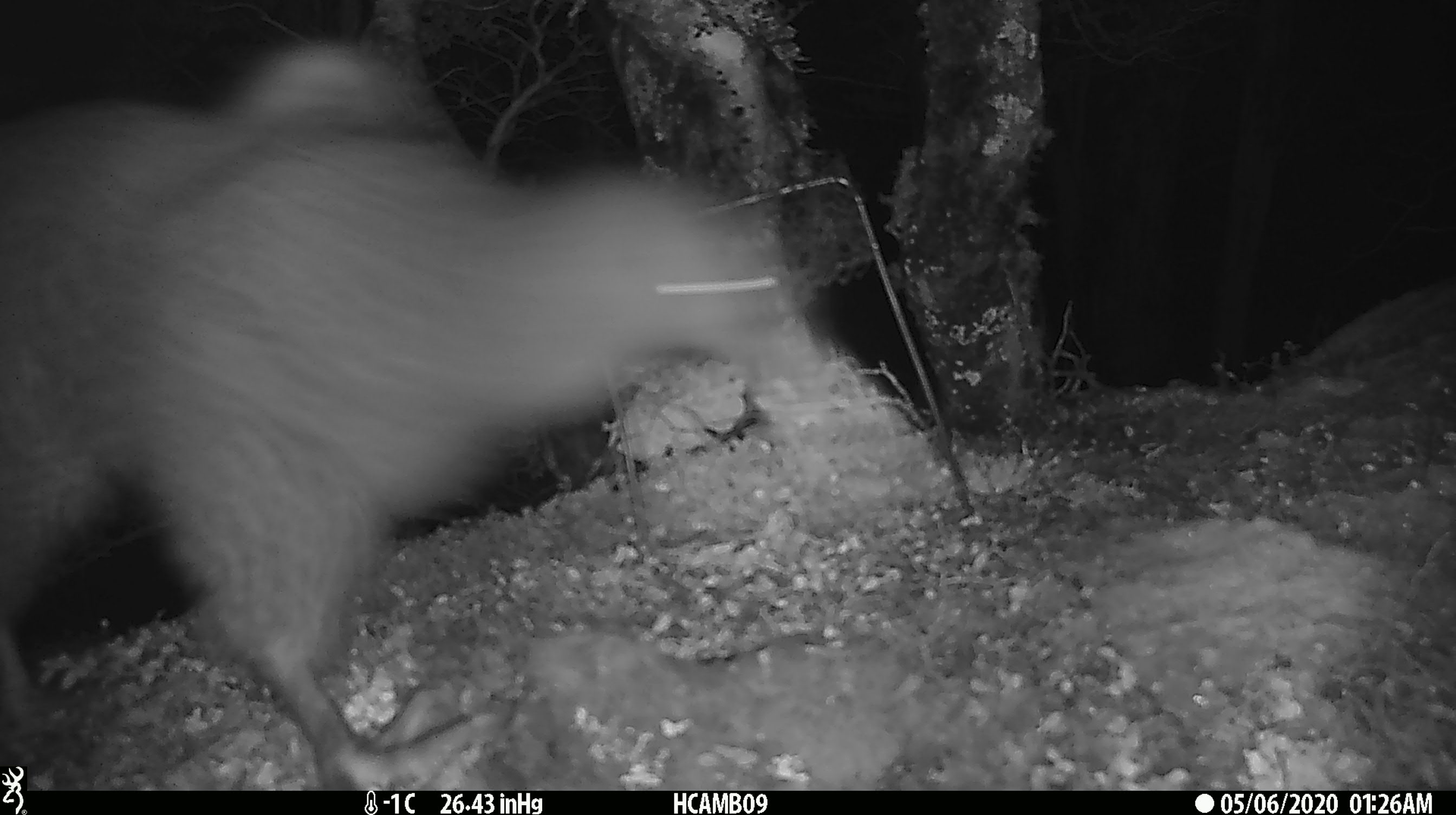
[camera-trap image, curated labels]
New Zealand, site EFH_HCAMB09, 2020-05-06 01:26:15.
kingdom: Animalia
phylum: Chordata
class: Aves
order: Apterygiformes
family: Apterygidae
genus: Apteryx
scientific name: Apteryx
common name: kiwi